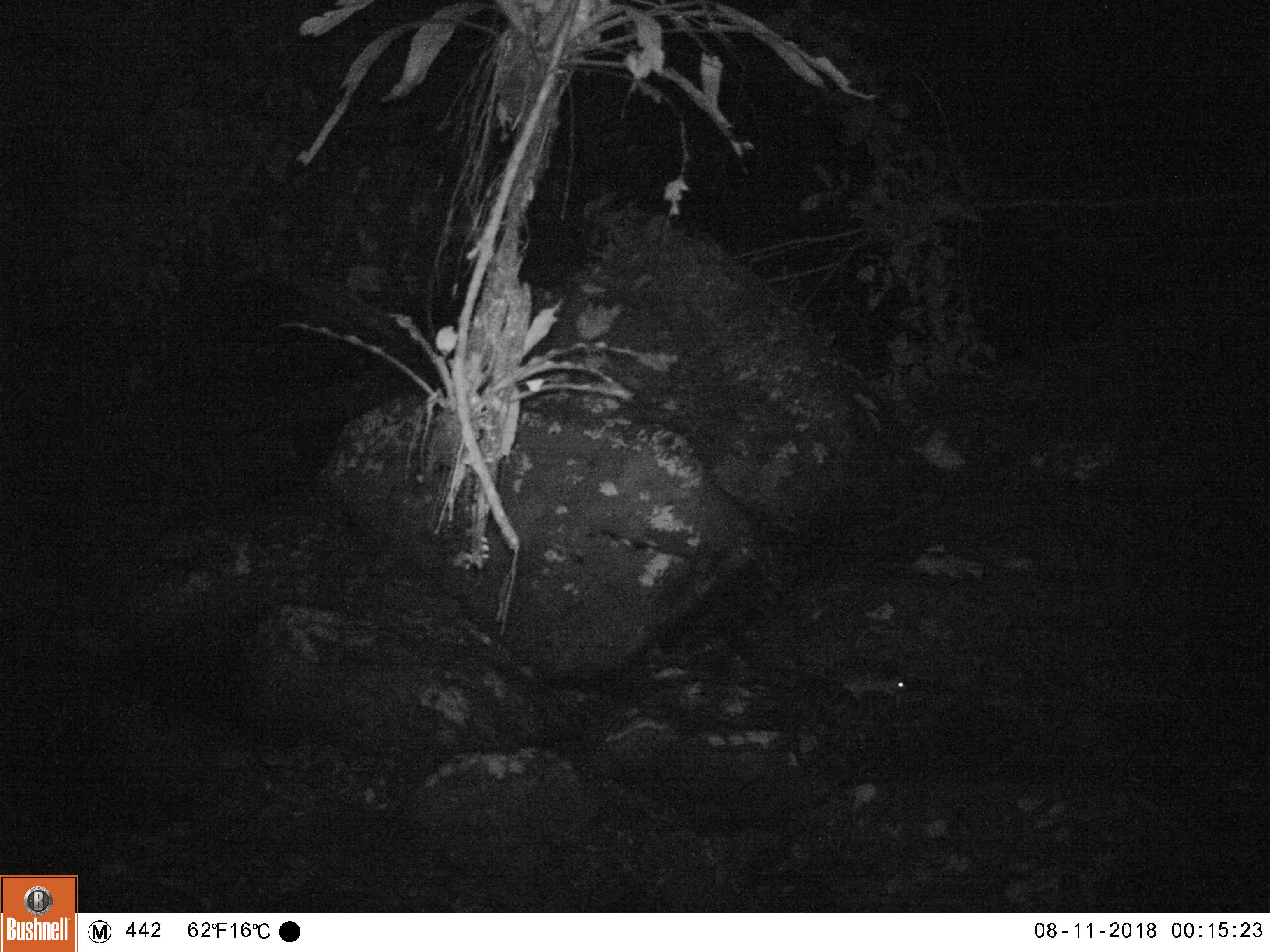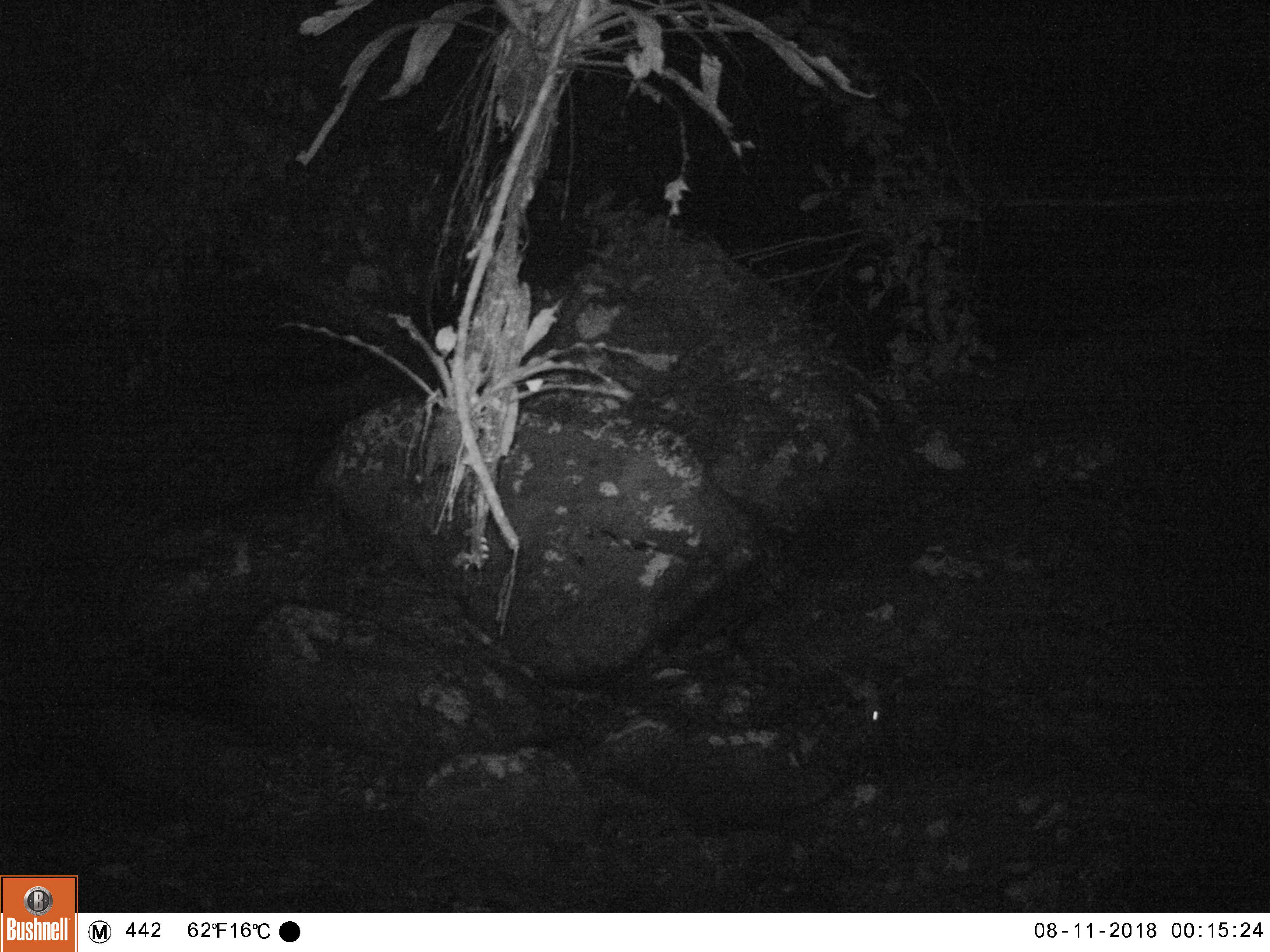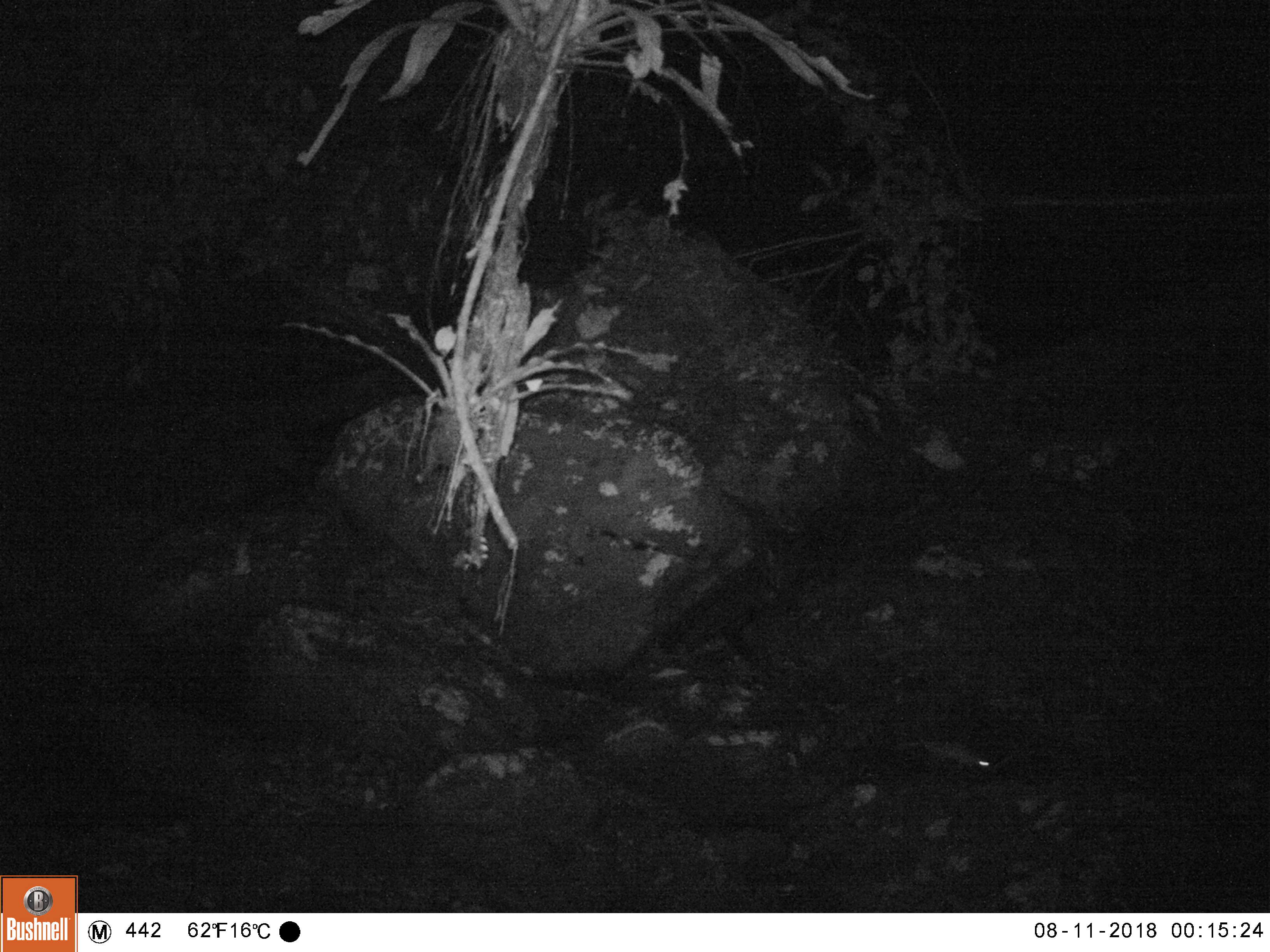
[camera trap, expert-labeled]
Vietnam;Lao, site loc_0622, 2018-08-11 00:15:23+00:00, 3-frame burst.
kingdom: Animalia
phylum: Chordata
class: Mammalia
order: Rodentia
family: Muridae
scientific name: Muridae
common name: old-world mice and rats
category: unidentified murid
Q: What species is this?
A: Unidentified murid (old-world mice and rats) (Muridae).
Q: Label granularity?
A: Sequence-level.